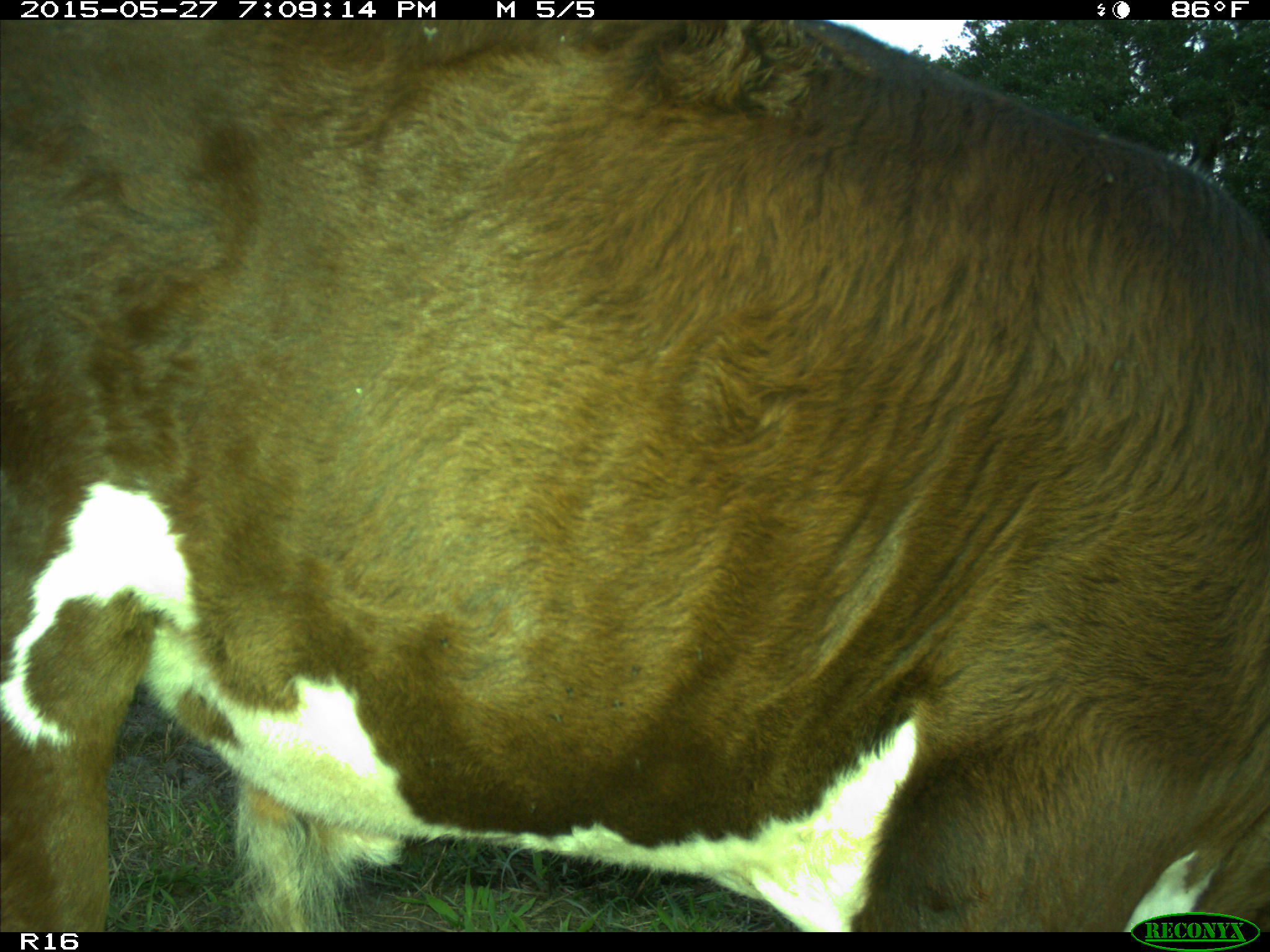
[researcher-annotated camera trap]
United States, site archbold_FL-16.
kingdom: Animalia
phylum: Chordata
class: Mammalia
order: Artiodactyla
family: Bovidae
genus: Bos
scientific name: Bos taurus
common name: domestic cow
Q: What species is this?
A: Bos taurus (domestic cow).